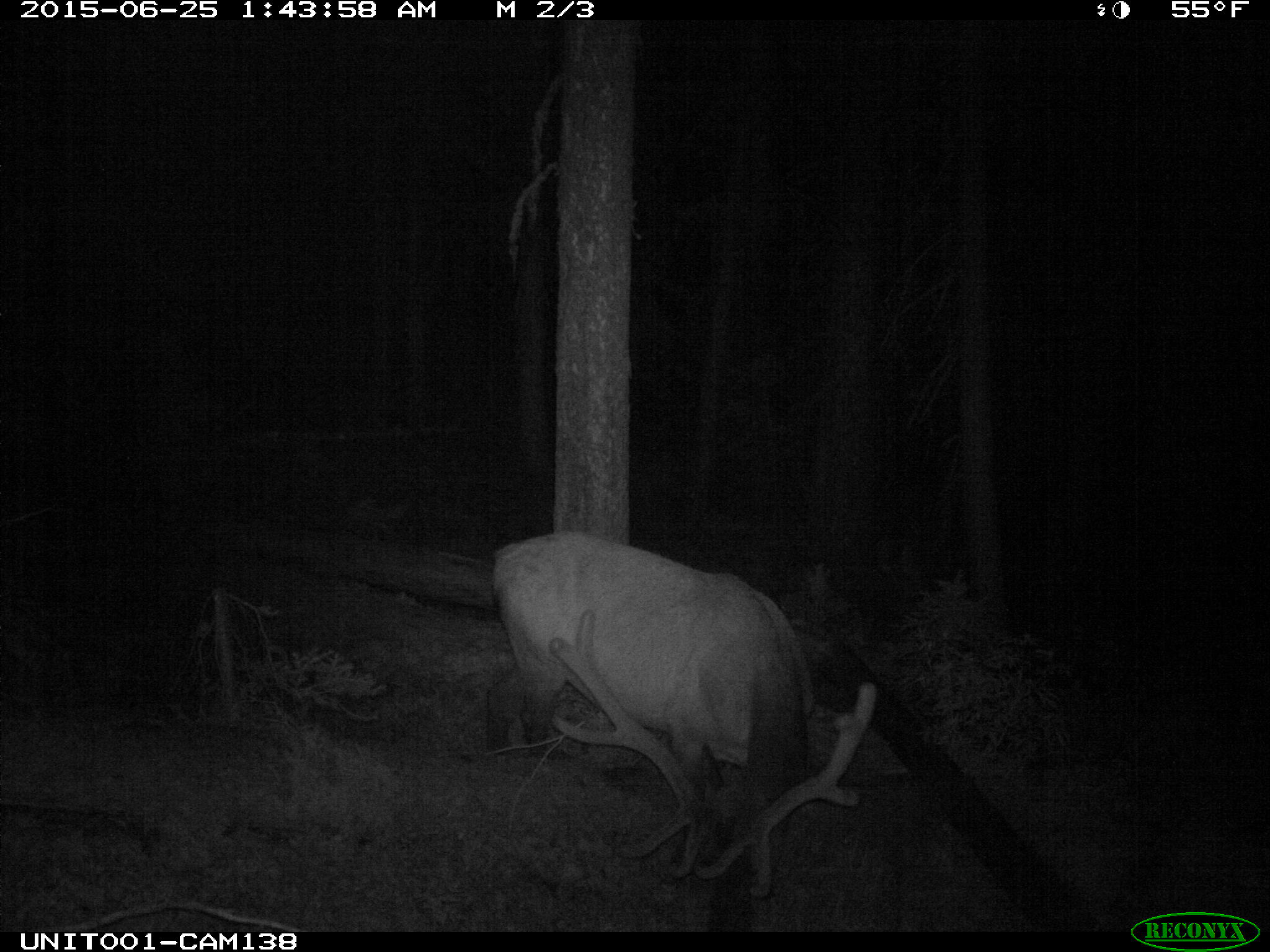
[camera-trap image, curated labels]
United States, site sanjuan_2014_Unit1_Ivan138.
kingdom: Animalia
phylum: Chordata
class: Mammalia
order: Artiodactyla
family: Cervidae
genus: Cervus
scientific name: Cervus elaphus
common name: red deer